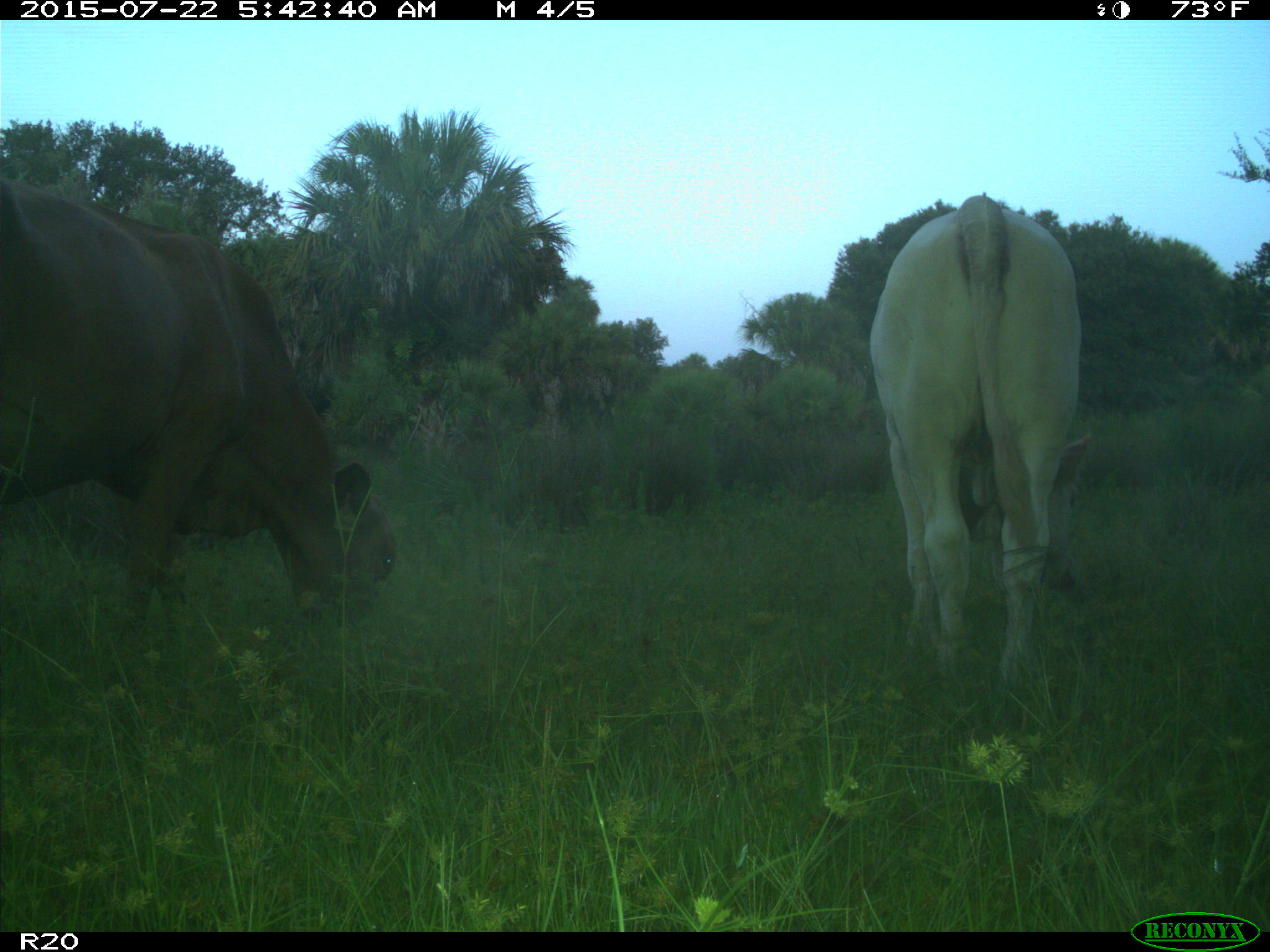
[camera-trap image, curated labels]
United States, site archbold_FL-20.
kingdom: Animalia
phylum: Chordata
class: Mammalia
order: Artiodactyla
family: Bovidae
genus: Bos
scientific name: Bos taurus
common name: domestic cow